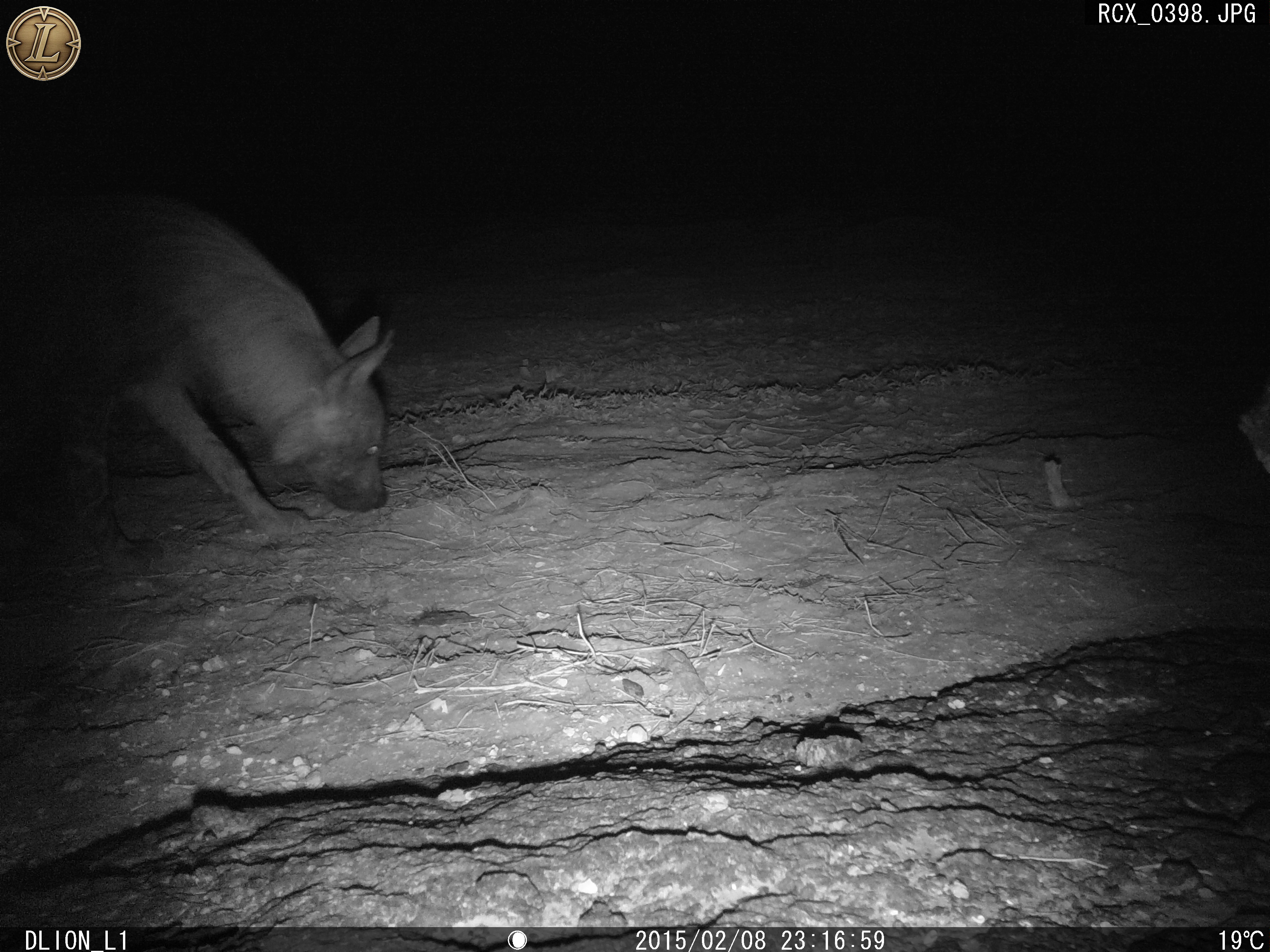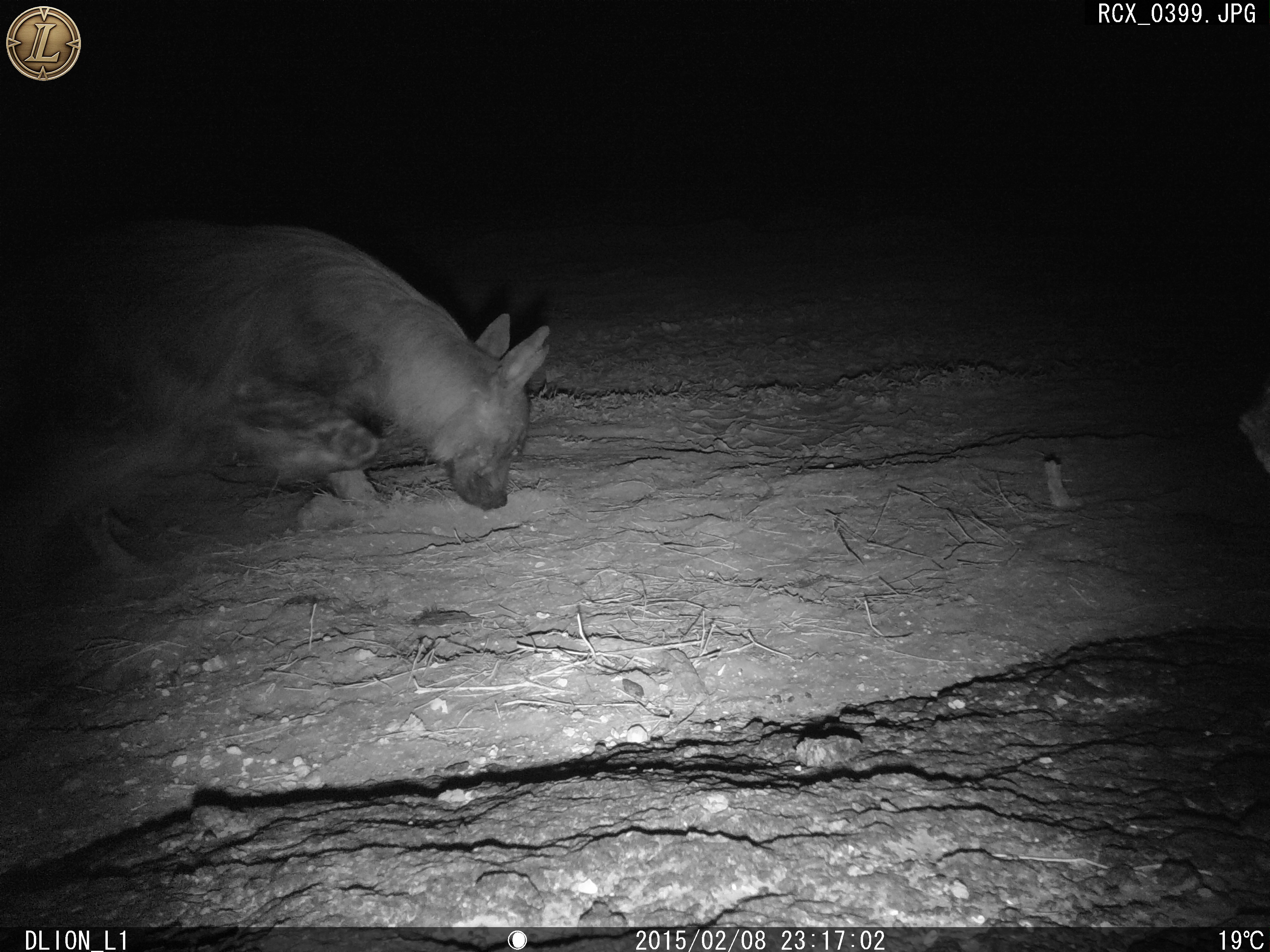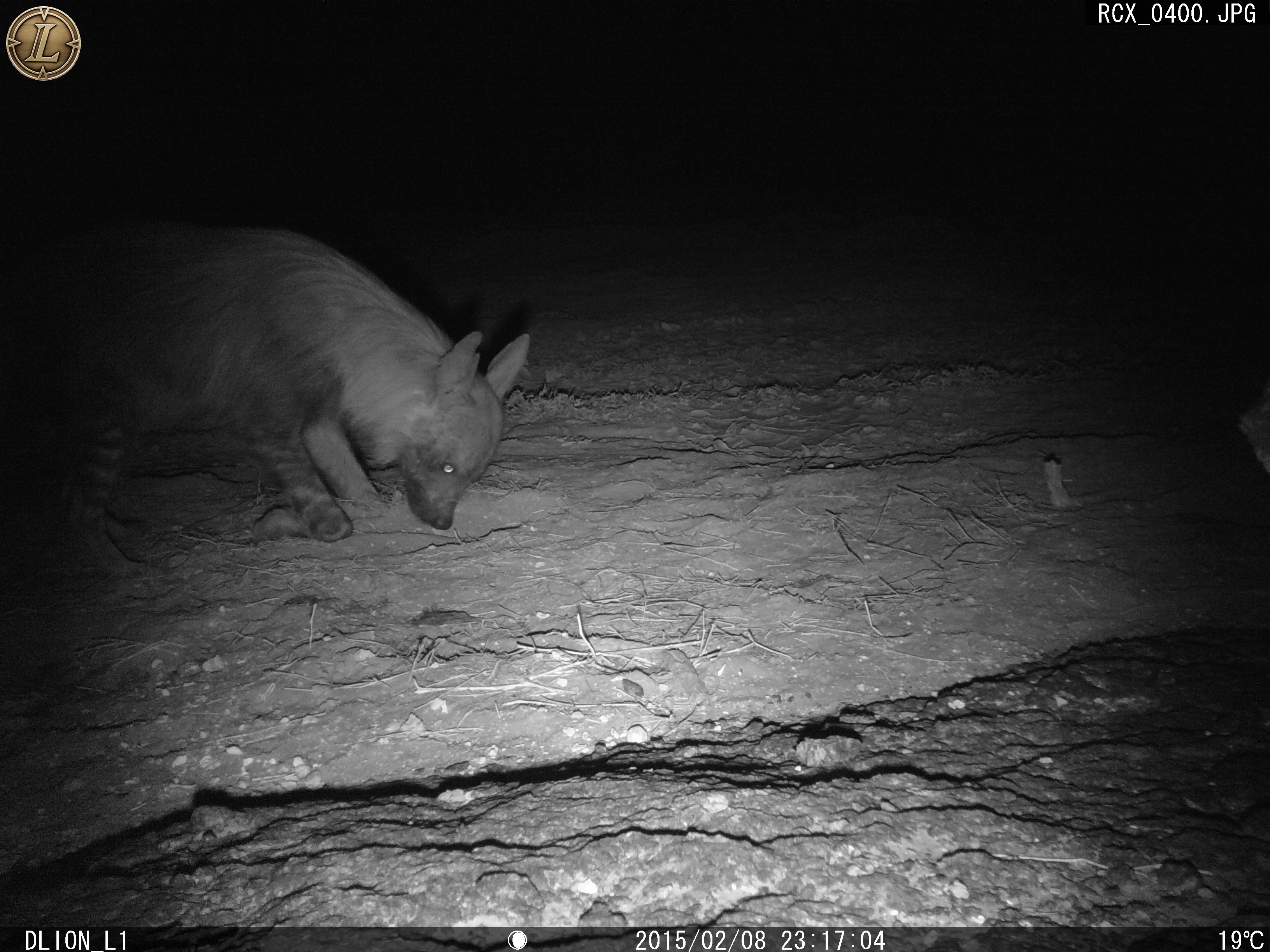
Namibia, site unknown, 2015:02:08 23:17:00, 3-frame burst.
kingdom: Animalia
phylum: Chordata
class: Mammalia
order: Carnivora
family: Hyaenidae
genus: Parahyaena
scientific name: Parahyaena brunnea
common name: brown hyena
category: hyaena brunnea